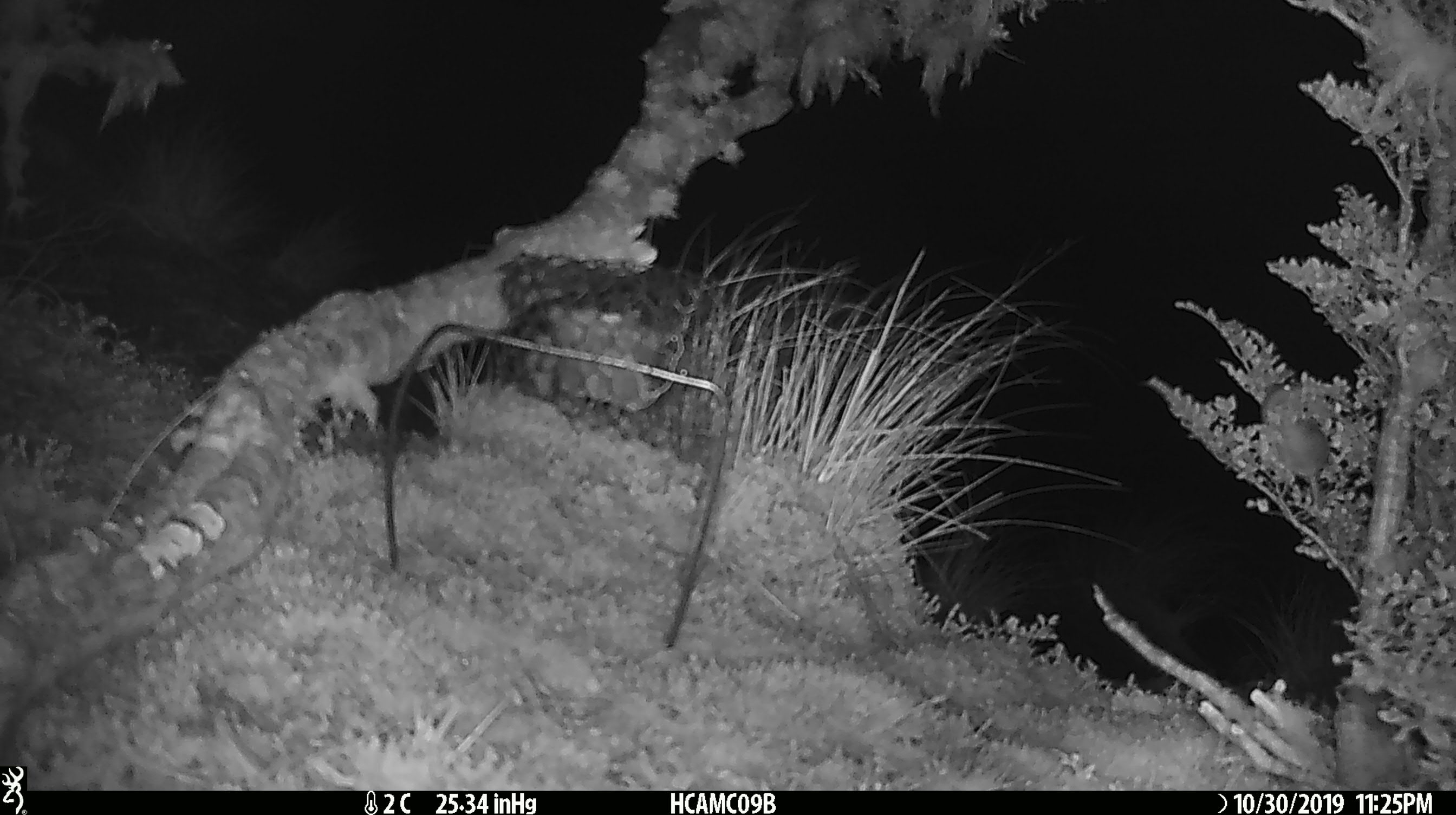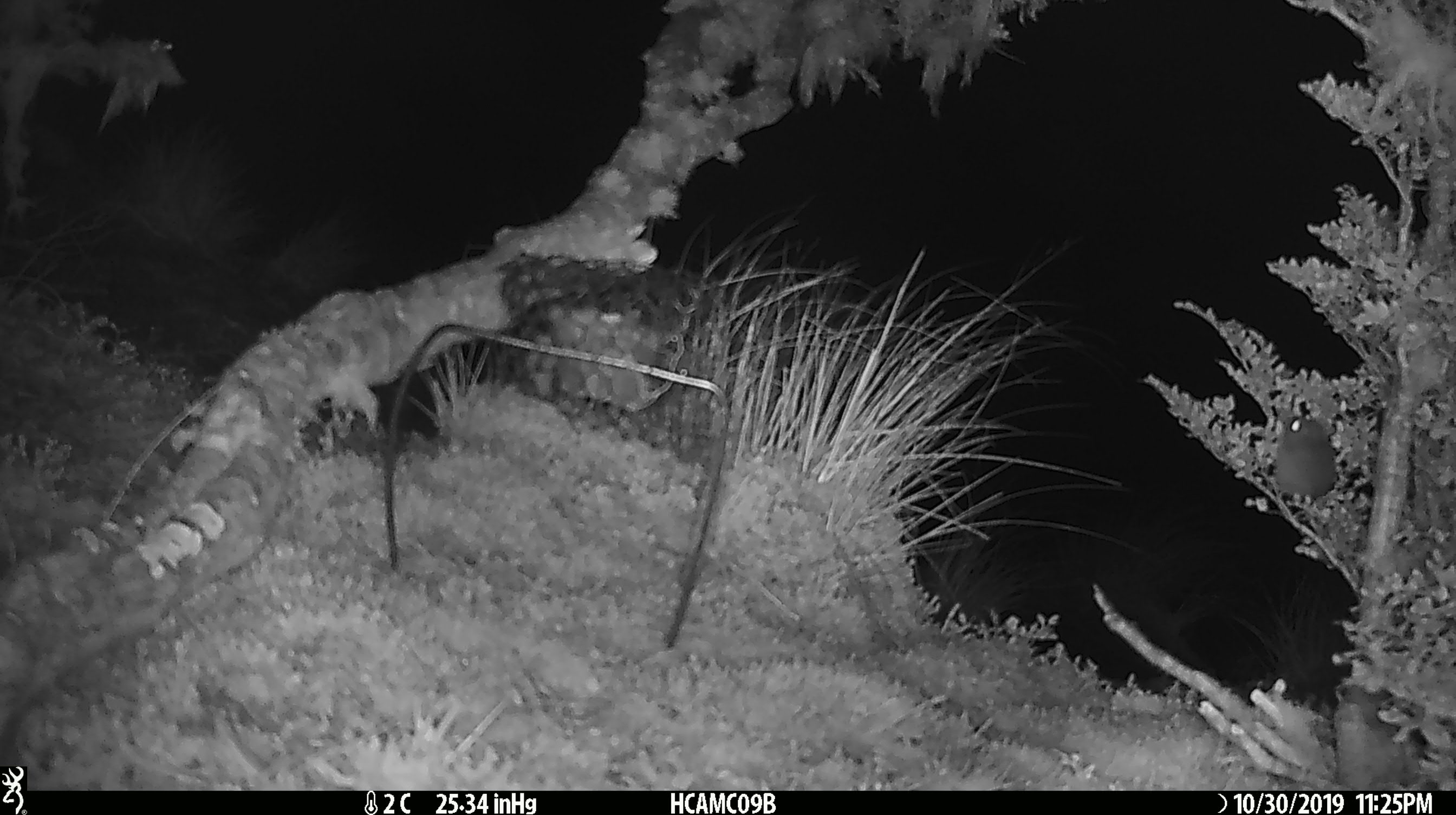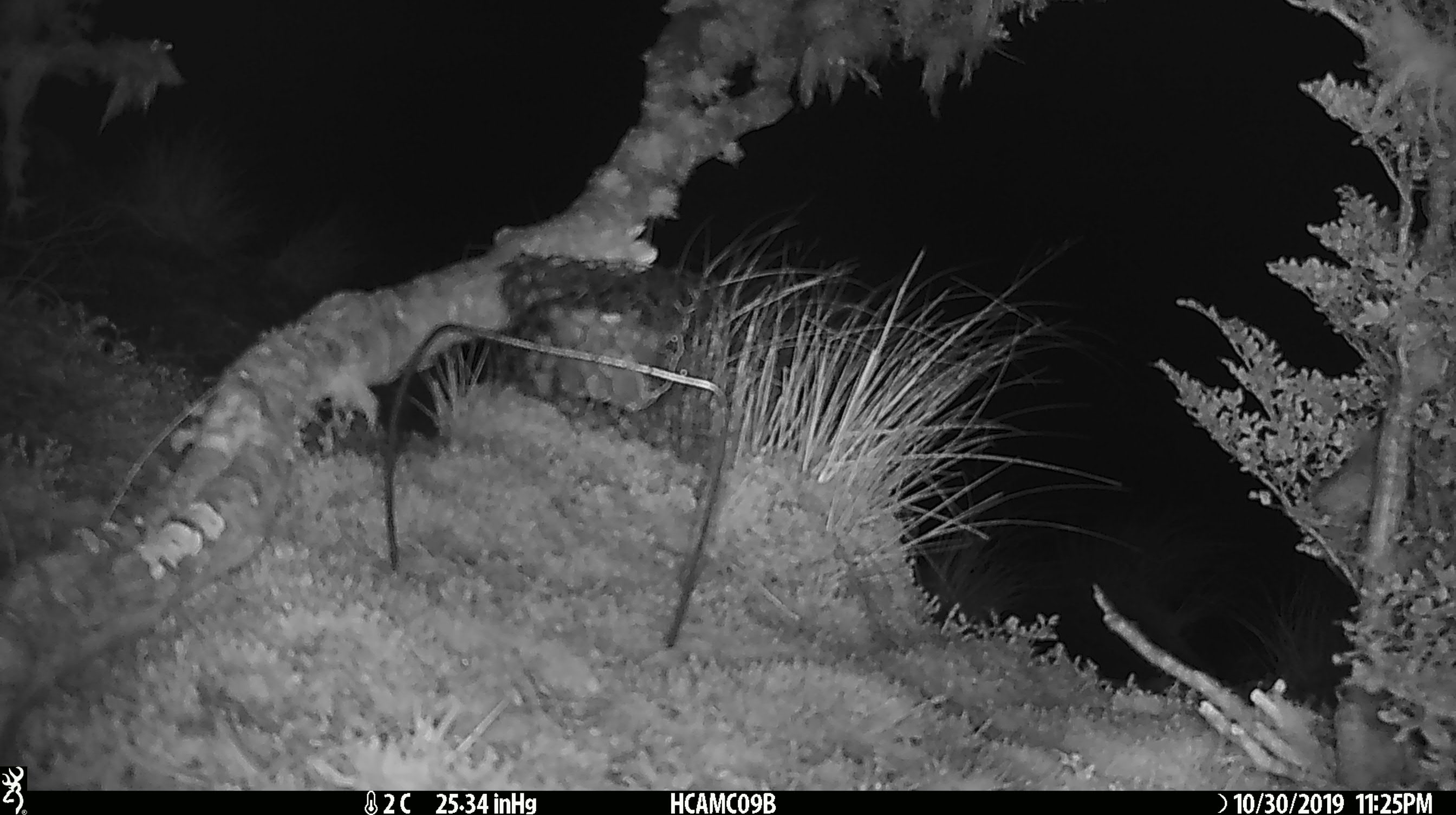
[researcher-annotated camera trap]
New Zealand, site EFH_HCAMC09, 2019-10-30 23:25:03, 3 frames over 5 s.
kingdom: Animalia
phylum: Chordata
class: Mammalia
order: Rodentia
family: Muridae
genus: Mus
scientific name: Mus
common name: mouse